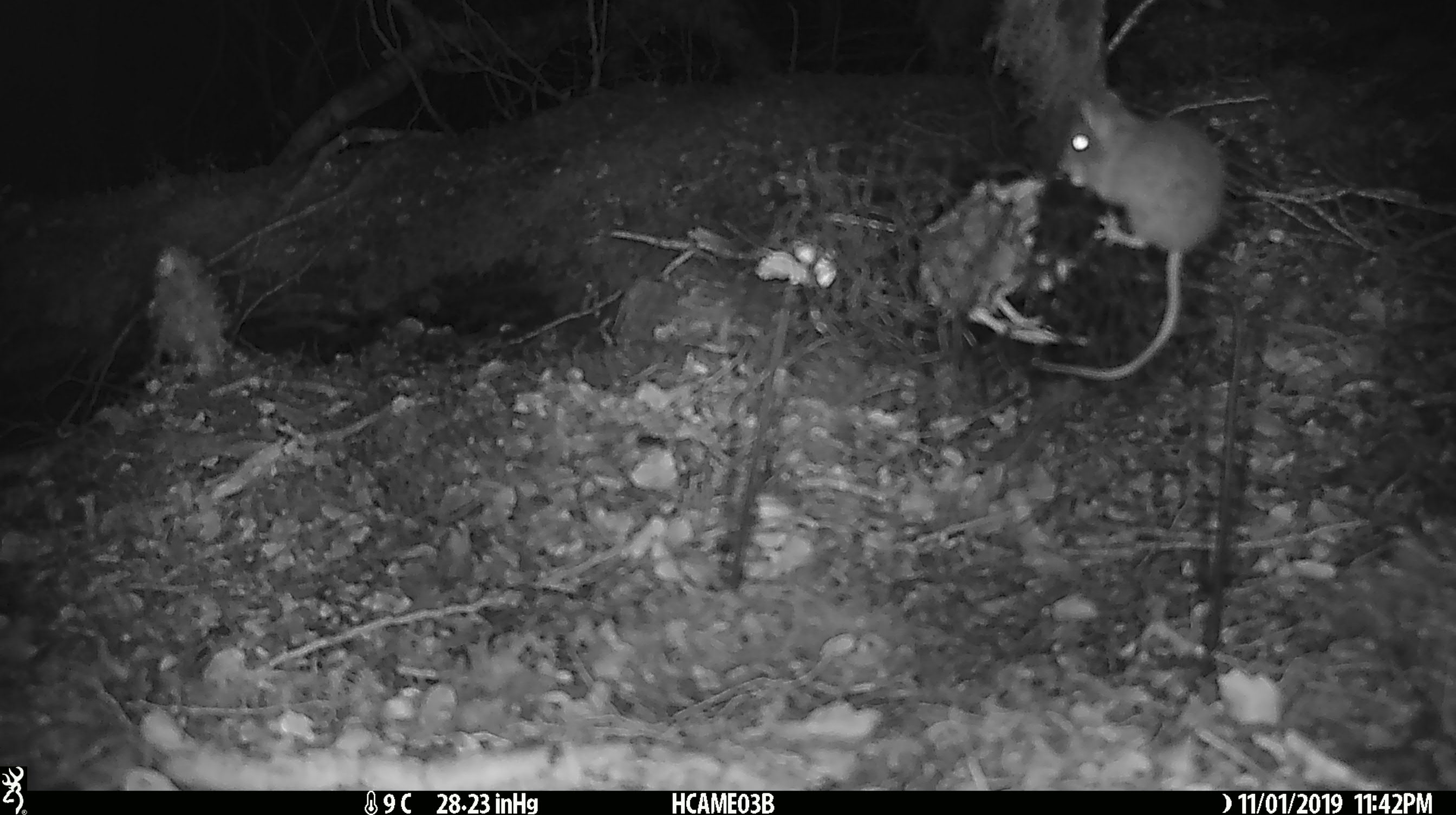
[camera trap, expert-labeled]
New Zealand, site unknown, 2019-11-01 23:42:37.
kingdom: Animalia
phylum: Chordata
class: Mammalia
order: Rodentia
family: Muridae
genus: Mus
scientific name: Mus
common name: mouse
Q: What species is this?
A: Mouse (Mus).